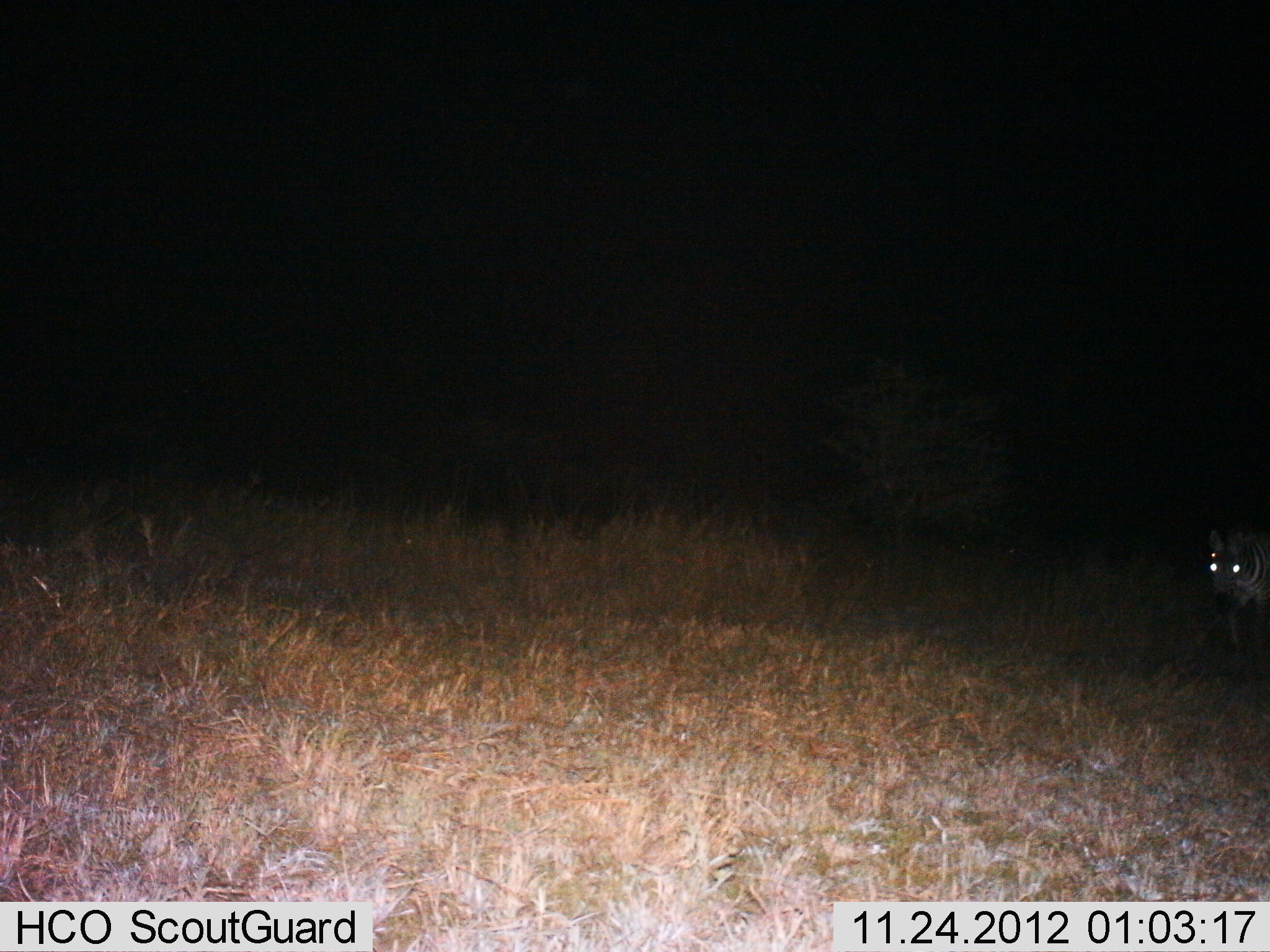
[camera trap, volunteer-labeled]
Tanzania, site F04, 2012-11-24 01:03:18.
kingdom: Animalia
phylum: Chordata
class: Mammalia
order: Perissodactyla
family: Equidae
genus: Equus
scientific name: Equus quagga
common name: plains zebra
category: zebra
Zebra (plains zebra) (Equus quagga), count 1. Behavior (volunteer vote fractions): standing 12%, resting 0%, moving 94%, interacting 0%. Young present (vote fraction): 0%. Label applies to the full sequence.